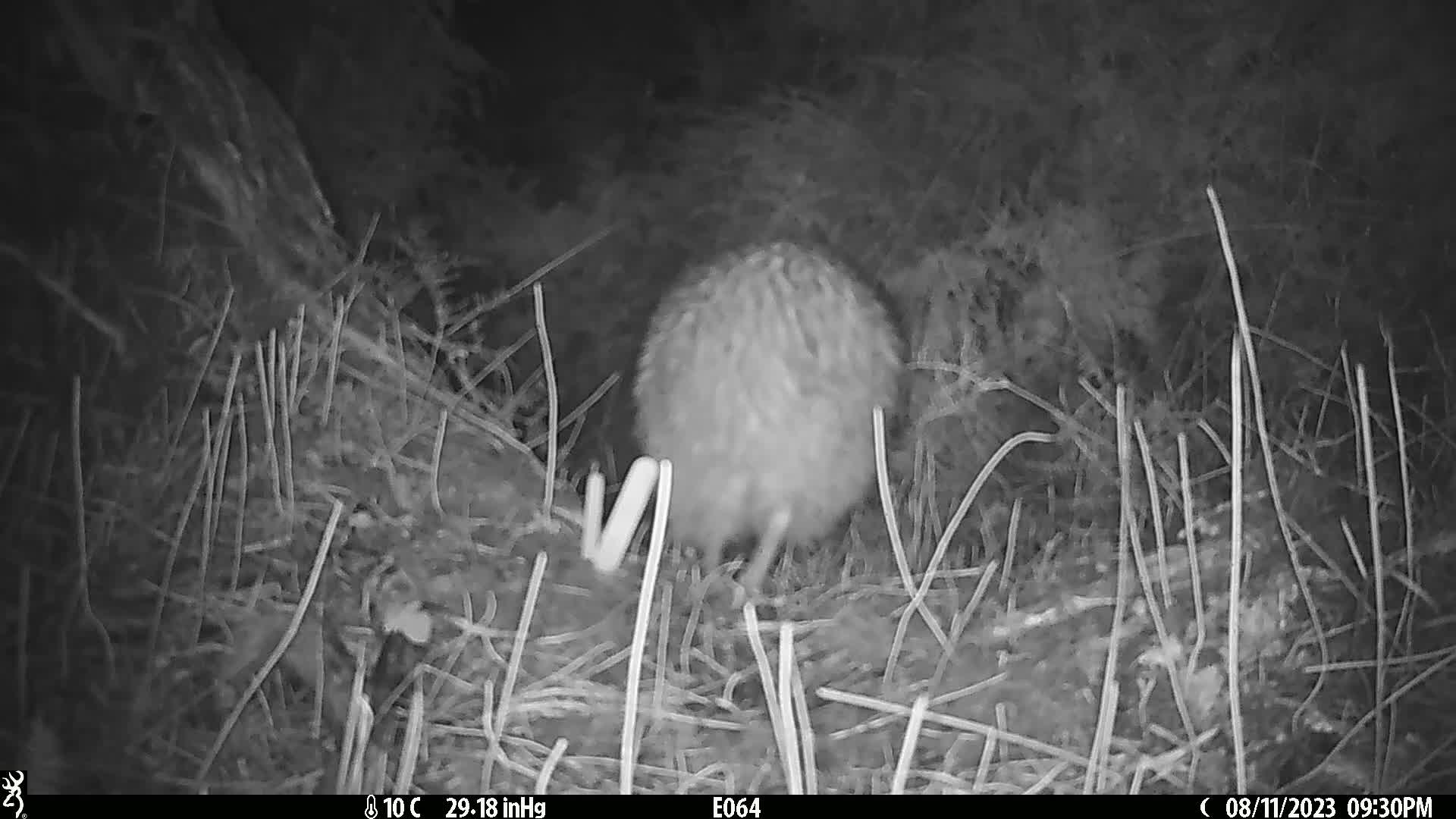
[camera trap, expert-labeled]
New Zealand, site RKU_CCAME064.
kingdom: Animalia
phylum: Chordata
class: Aves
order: Apterygiformes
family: Apterygidae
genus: Apteryx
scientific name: Apteryx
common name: kiwi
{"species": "kiwi (Apteryx)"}